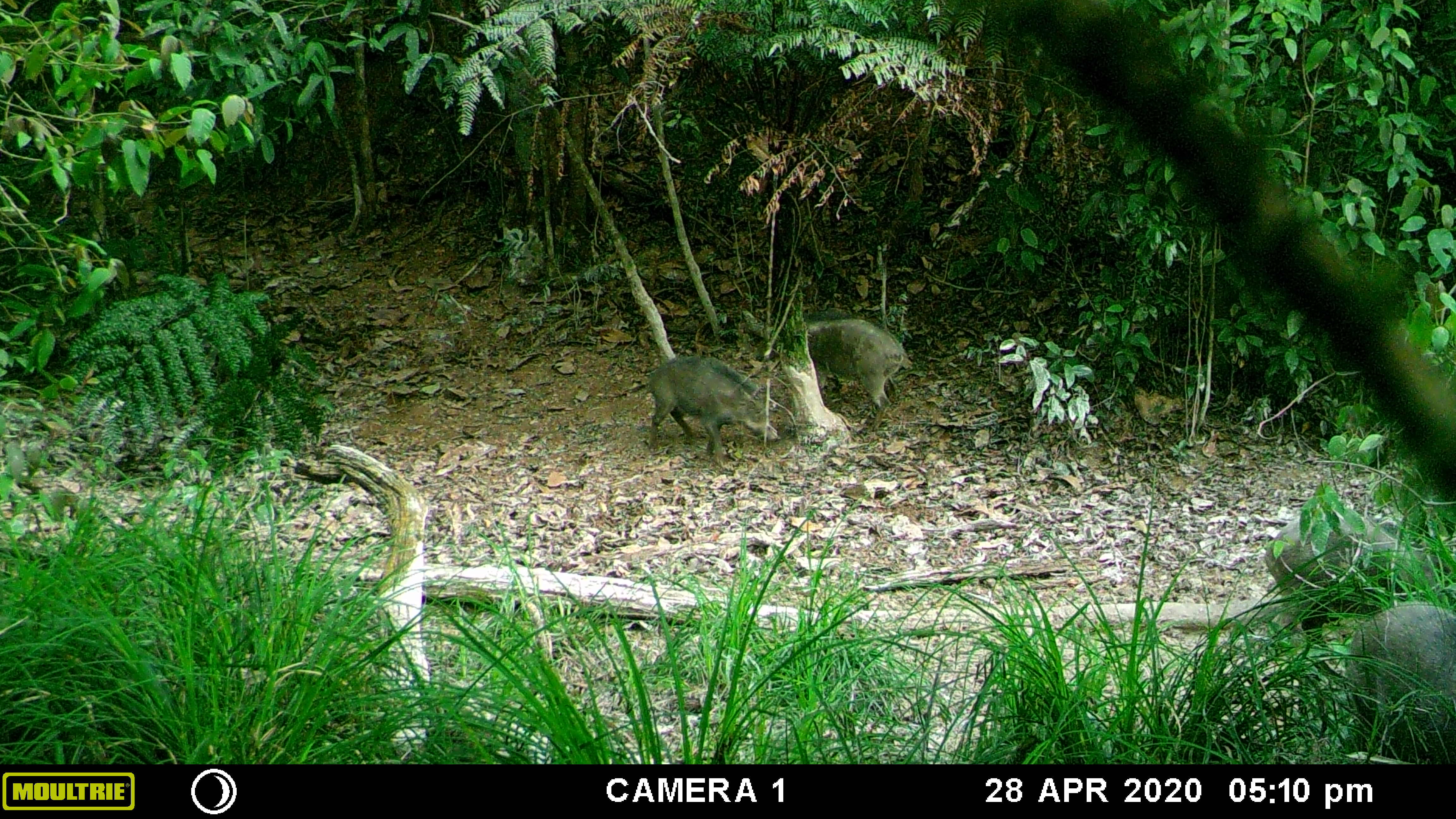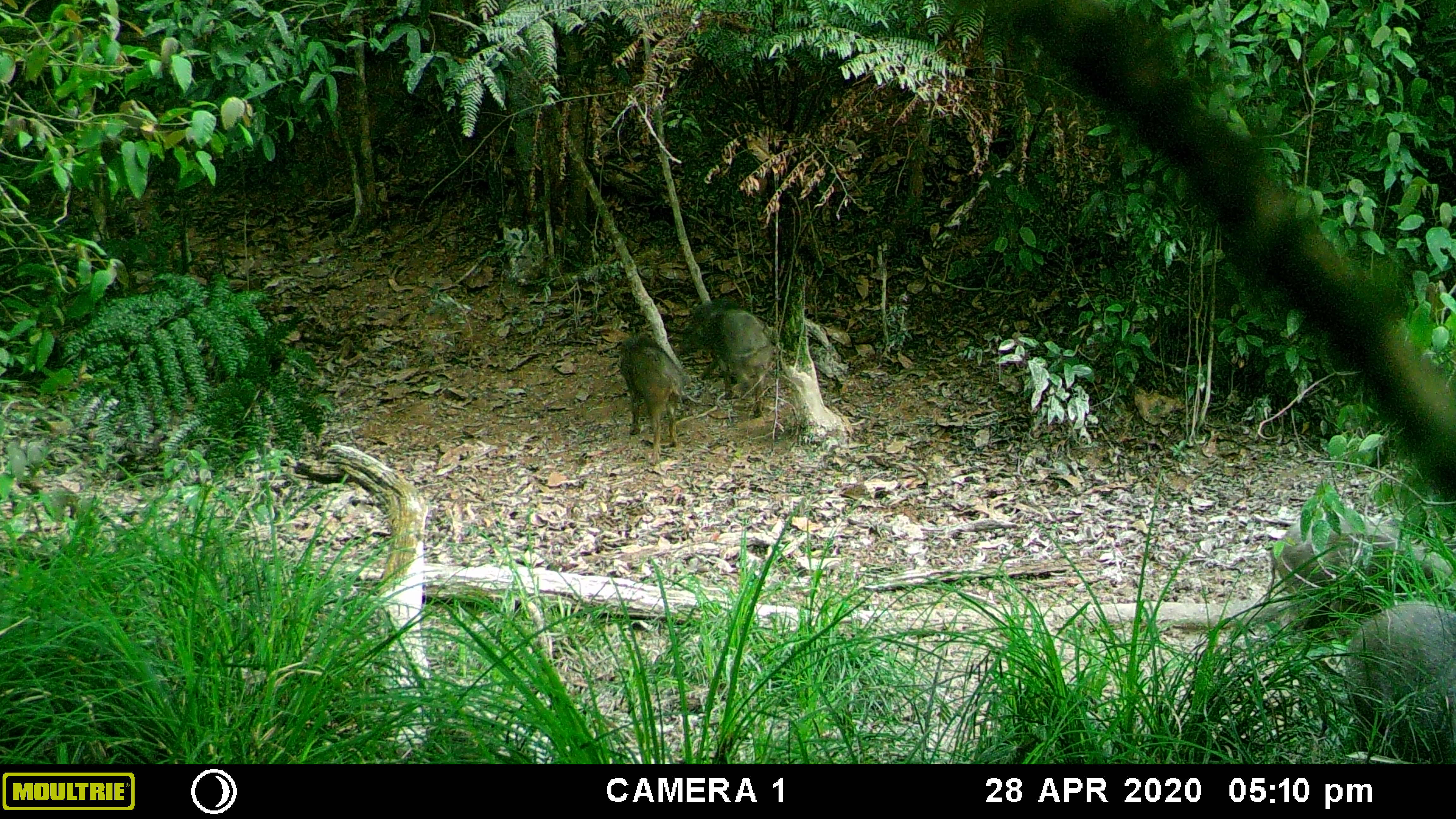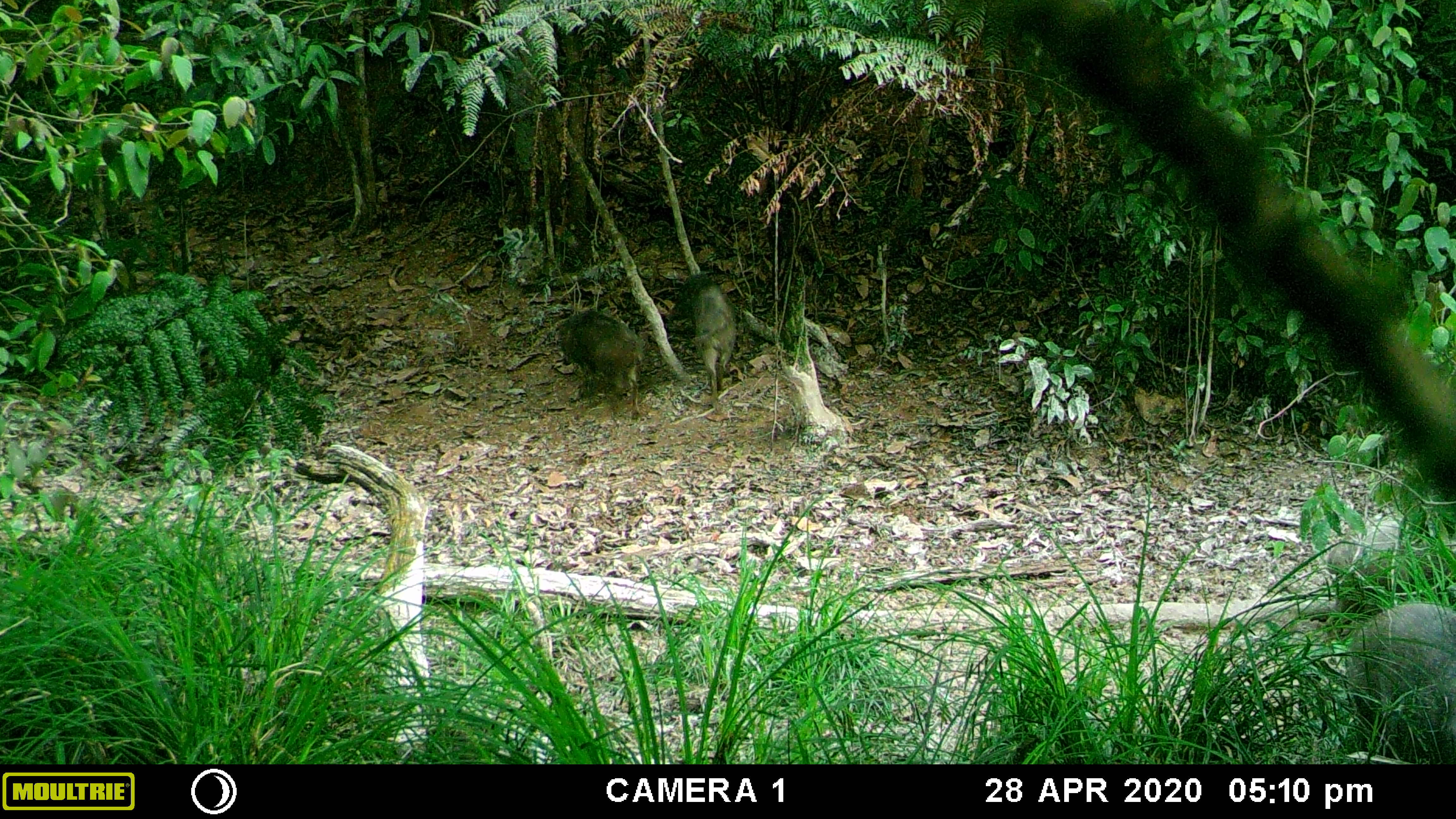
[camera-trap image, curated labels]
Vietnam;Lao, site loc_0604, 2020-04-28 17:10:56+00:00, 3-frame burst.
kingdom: Animalia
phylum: Chordata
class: Mammalia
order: Artiodactyla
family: Suidae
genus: Sus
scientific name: Sus scrofa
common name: eurasian wild pig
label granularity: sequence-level